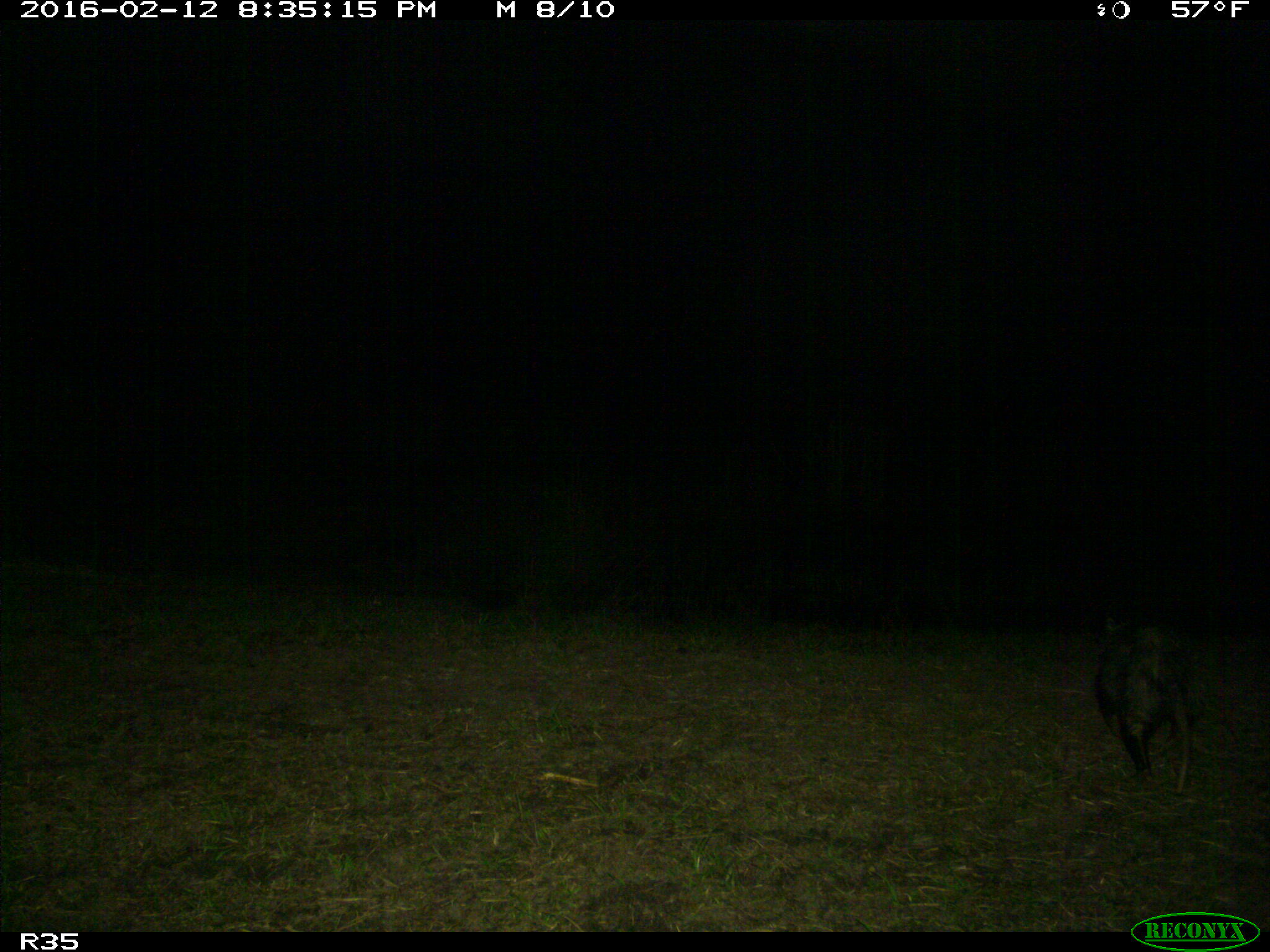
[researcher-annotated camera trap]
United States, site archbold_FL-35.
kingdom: Animalia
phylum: Chordata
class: Mammalia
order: Didelphimorphia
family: Didelphidae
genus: Didelphis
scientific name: Didelphis virginiana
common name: virginia opossum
Didelphis virginiana (virginia opossum).